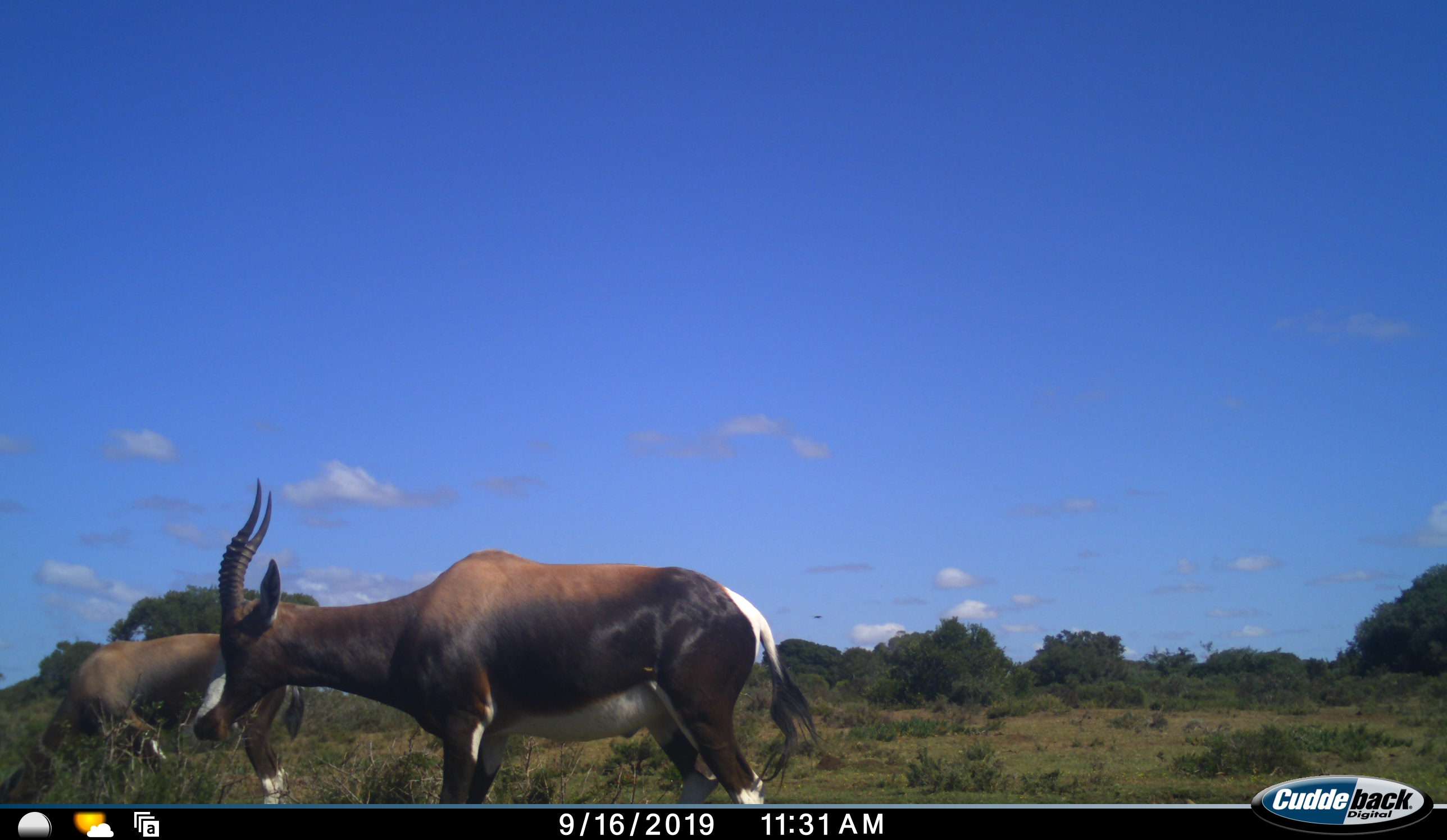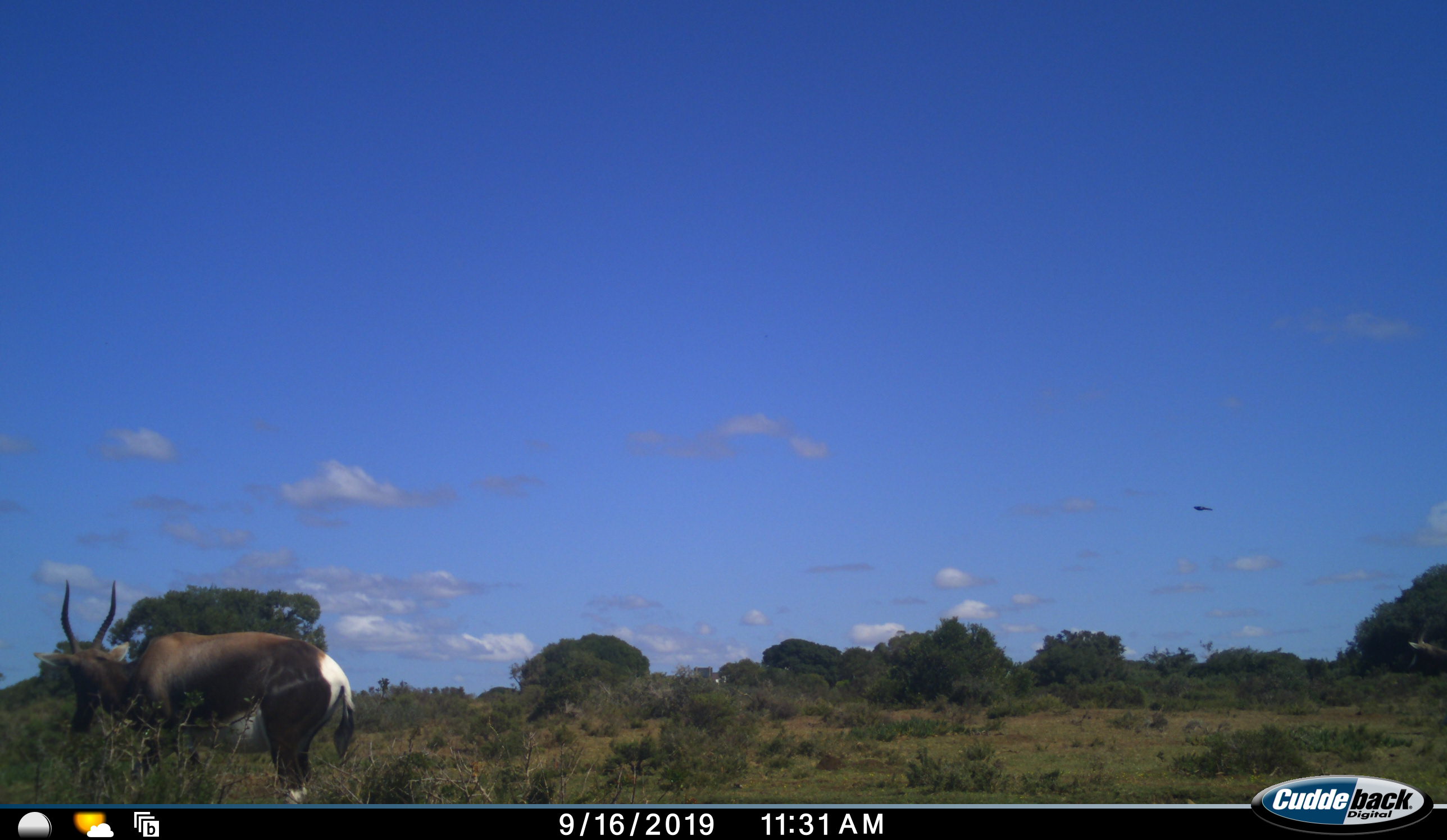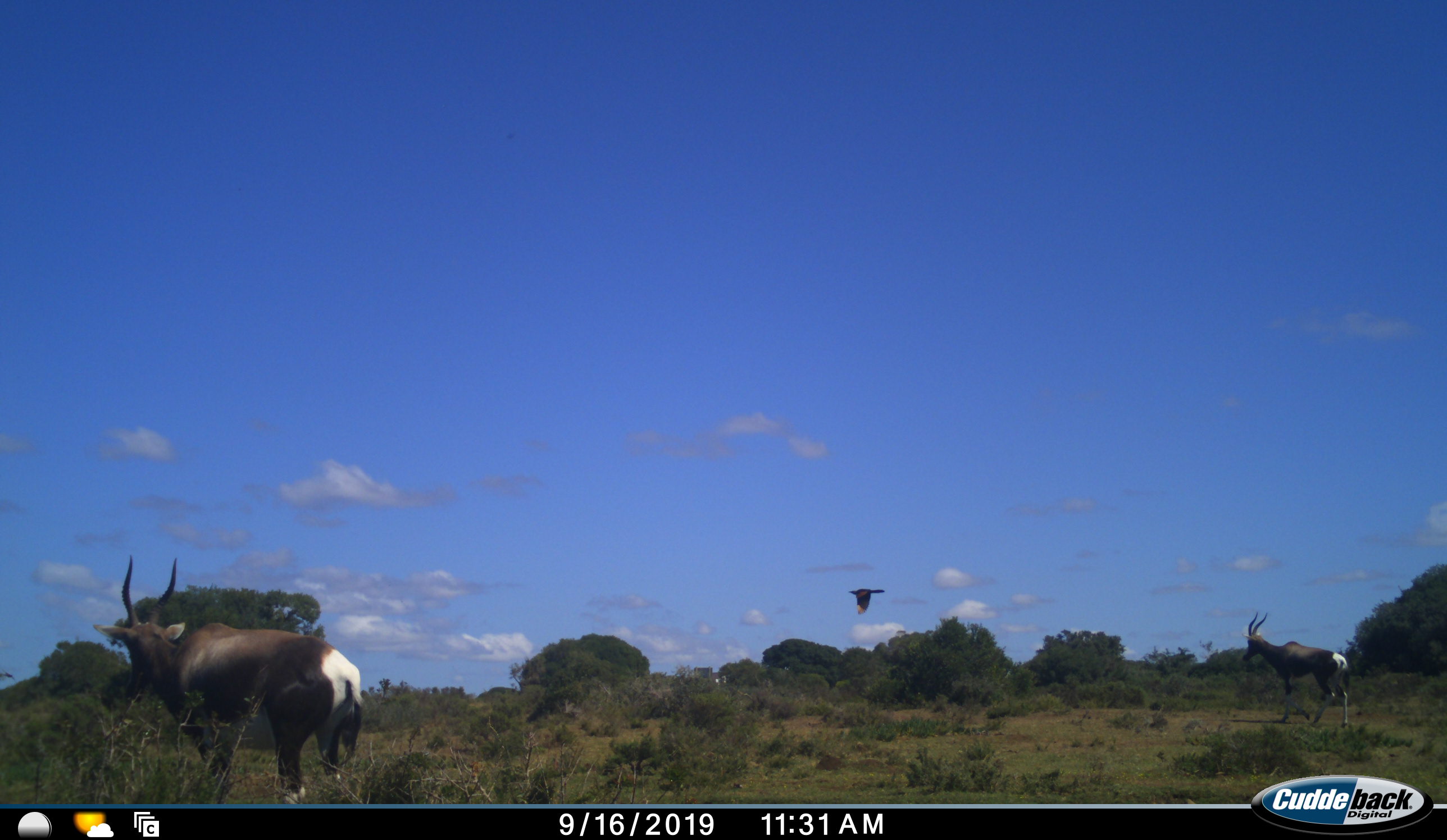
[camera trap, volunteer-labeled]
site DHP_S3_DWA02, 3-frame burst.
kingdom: Animalia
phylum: Chordata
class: Aves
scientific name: Aves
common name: bird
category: birdother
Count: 1.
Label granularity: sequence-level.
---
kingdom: Animalia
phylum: Chordata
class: Mammalia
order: Artiodactyla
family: Bovidae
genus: Damaliscus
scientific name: Damaliscus pygargus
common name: bontebok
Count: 3.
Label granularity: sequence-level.